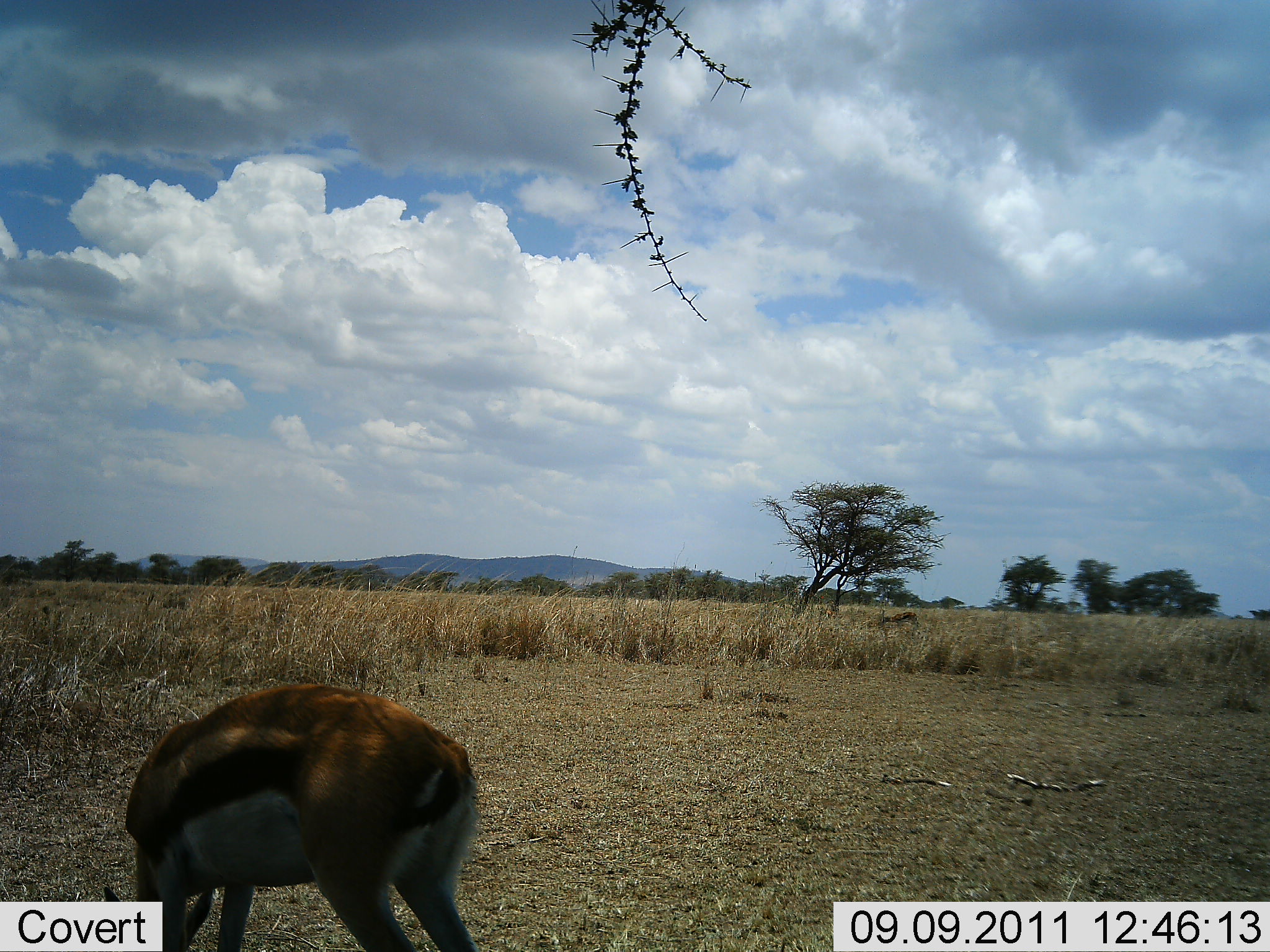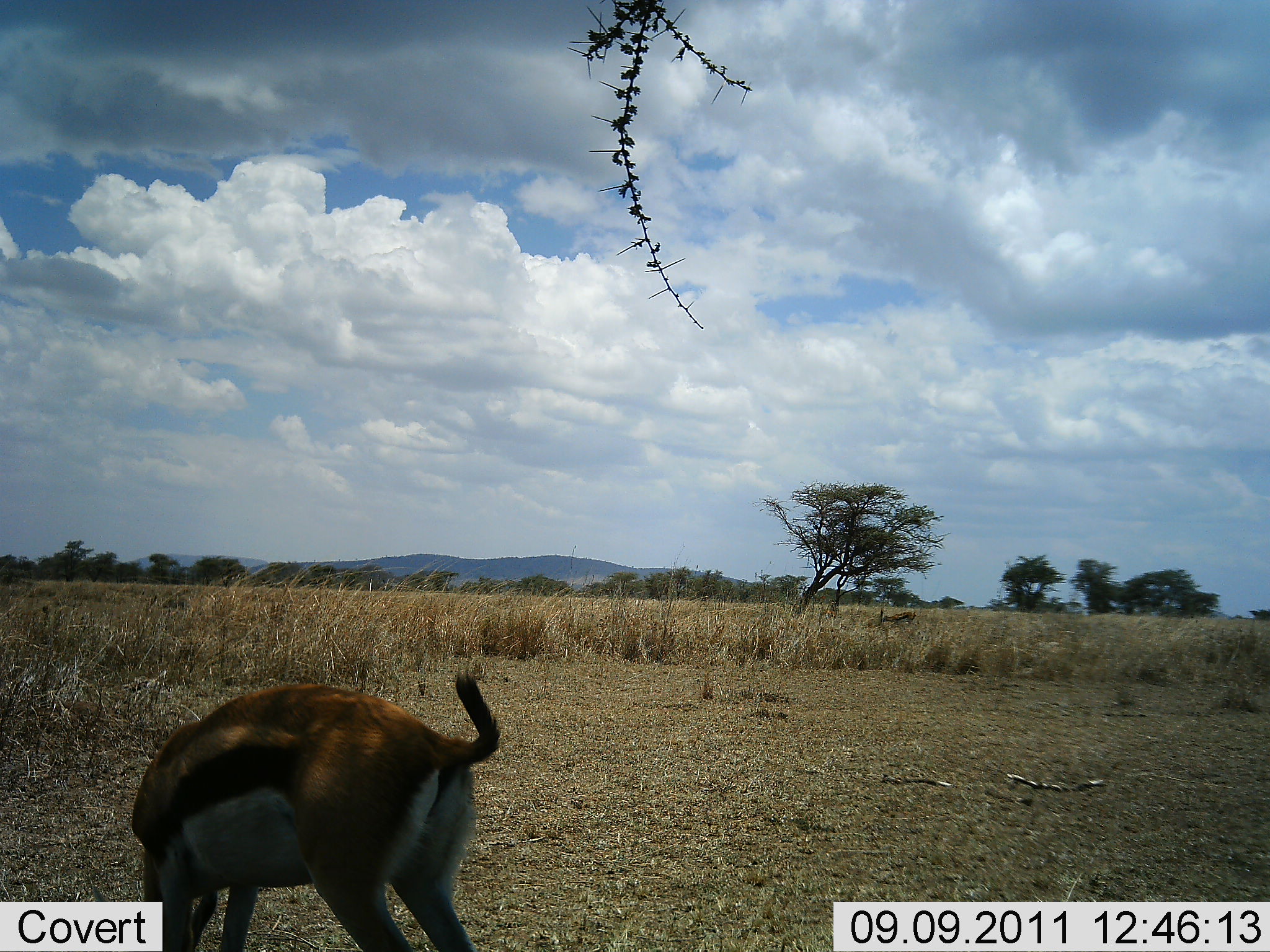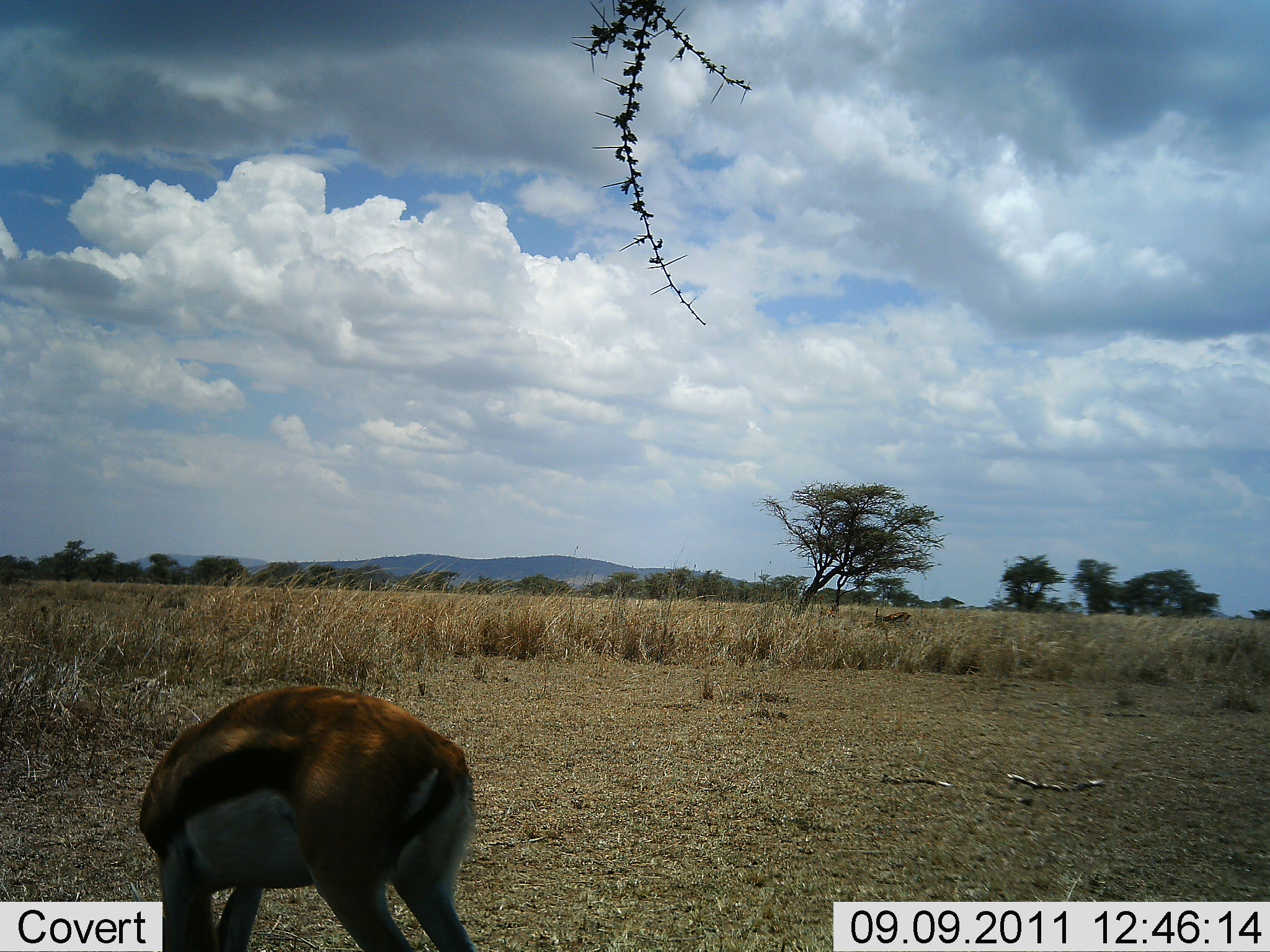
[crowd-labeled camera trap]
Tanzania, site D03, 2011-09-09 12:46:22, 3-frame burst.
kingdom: Animalia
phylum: Chordata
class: Mammalia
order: Artiodactyla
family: Bovidae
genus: Eudorcas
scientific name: Eudorcas thomsonii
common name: thomson's gazelle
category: gazellethomsons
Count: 1.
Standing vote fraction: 20%.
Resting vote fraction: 0%.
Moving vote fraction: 0%.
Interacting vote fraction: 0%.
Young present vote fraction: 0%.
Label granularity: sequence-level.